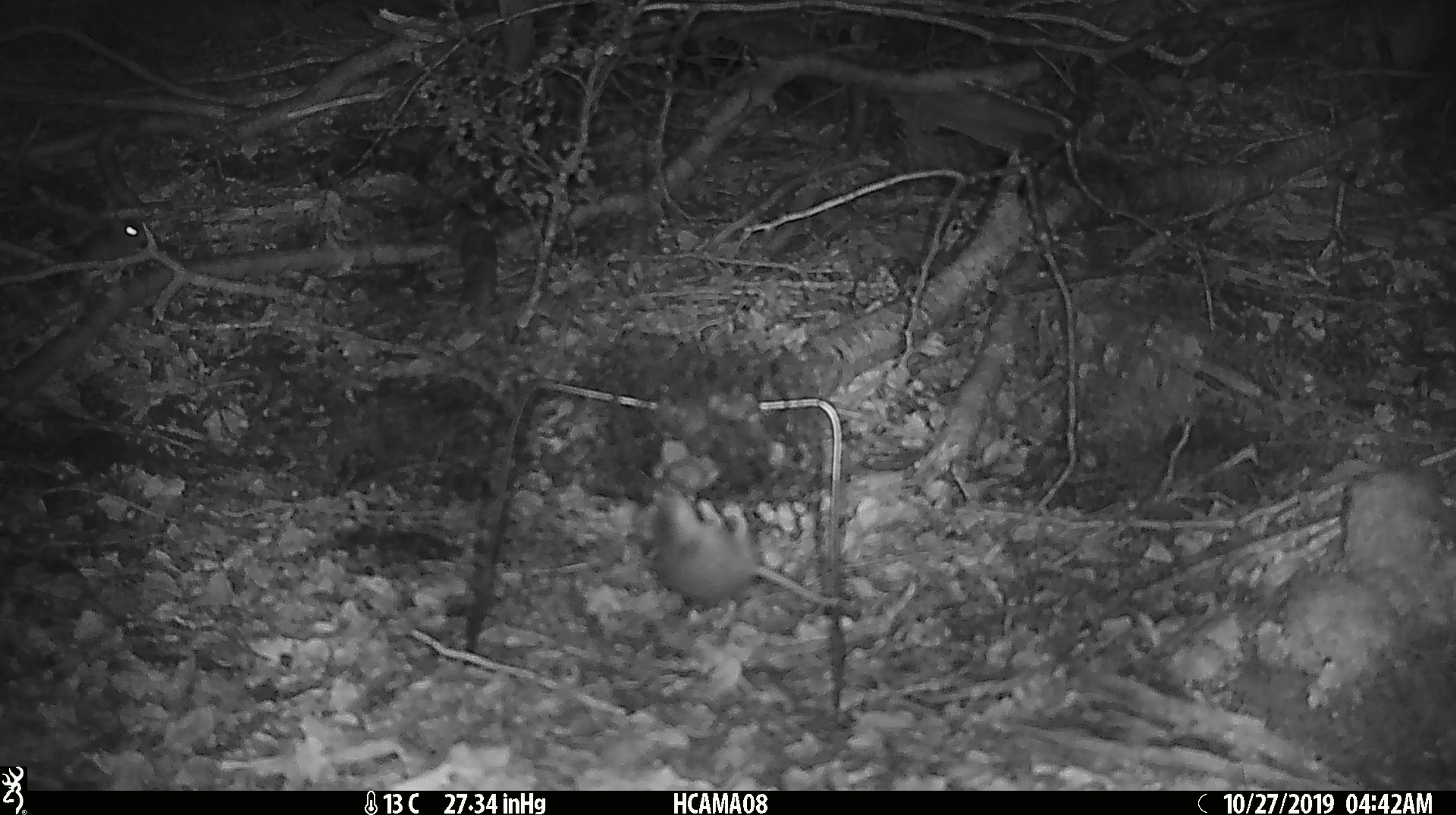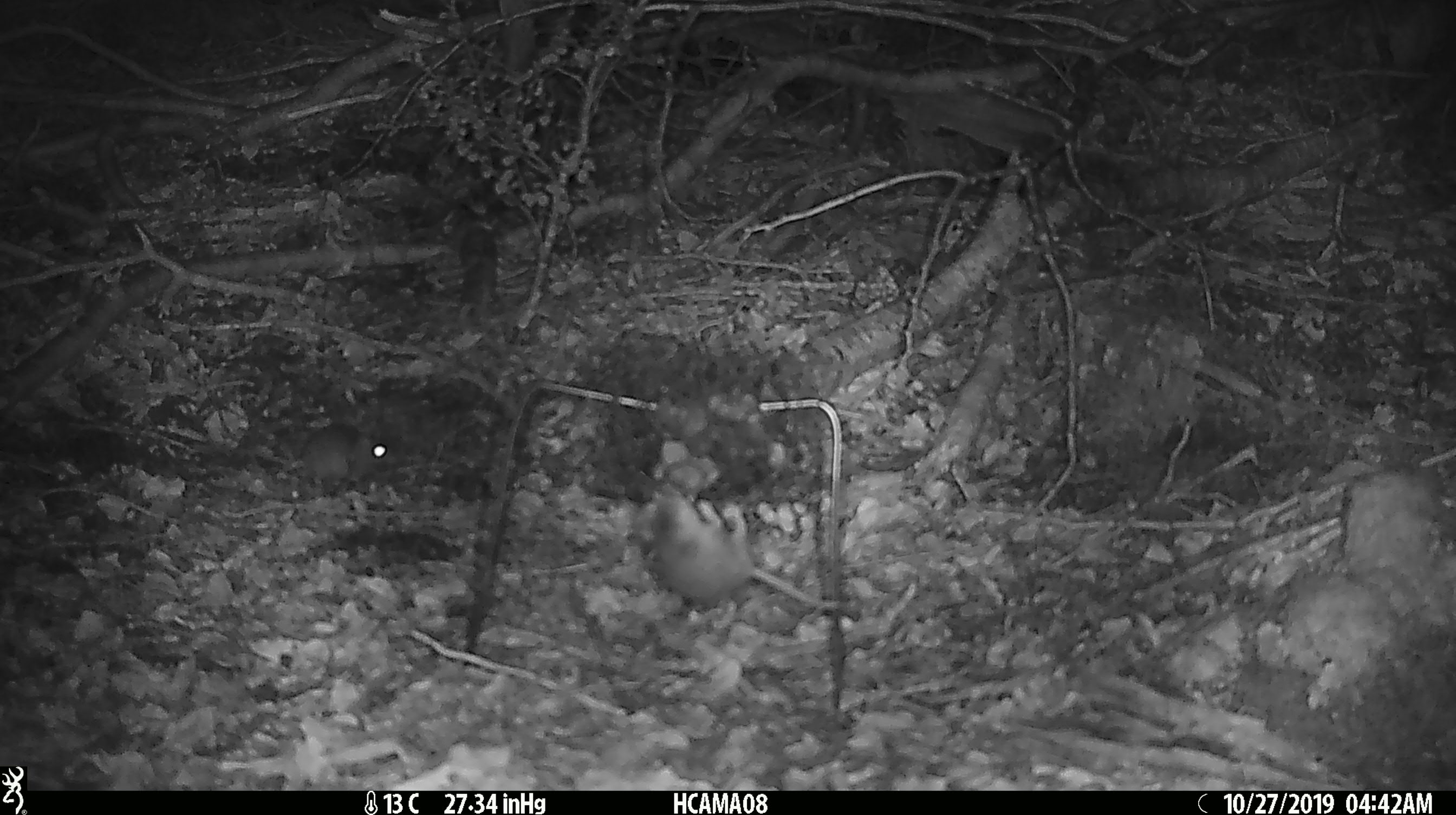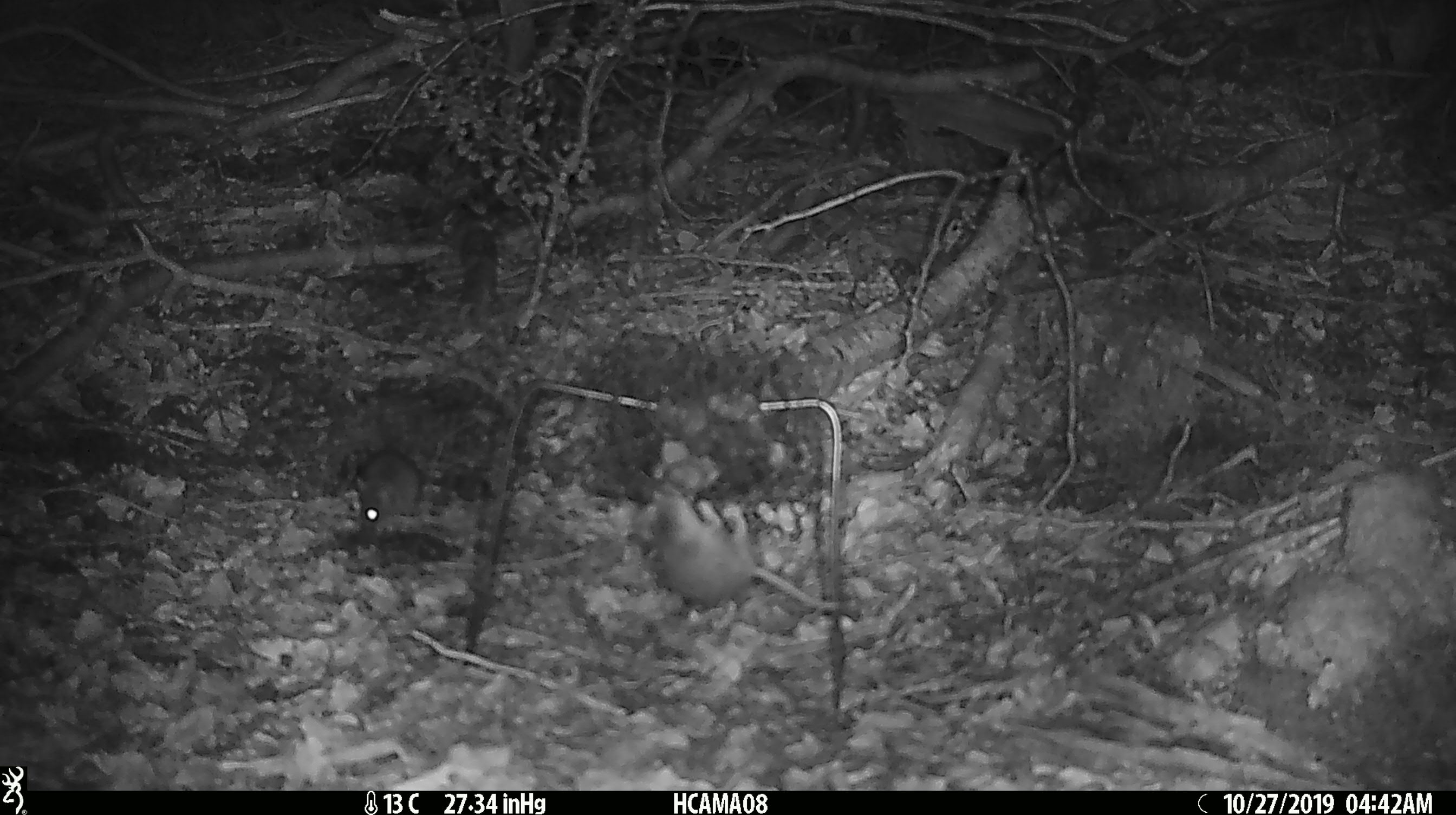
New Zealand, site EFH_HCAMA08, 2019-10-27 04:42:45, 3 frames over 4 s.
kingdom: Animalia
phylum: Chordata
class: Mammalia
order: Rodentia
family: Muridae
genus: Mus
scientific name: Mus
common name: mouse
Mouse (Mus).